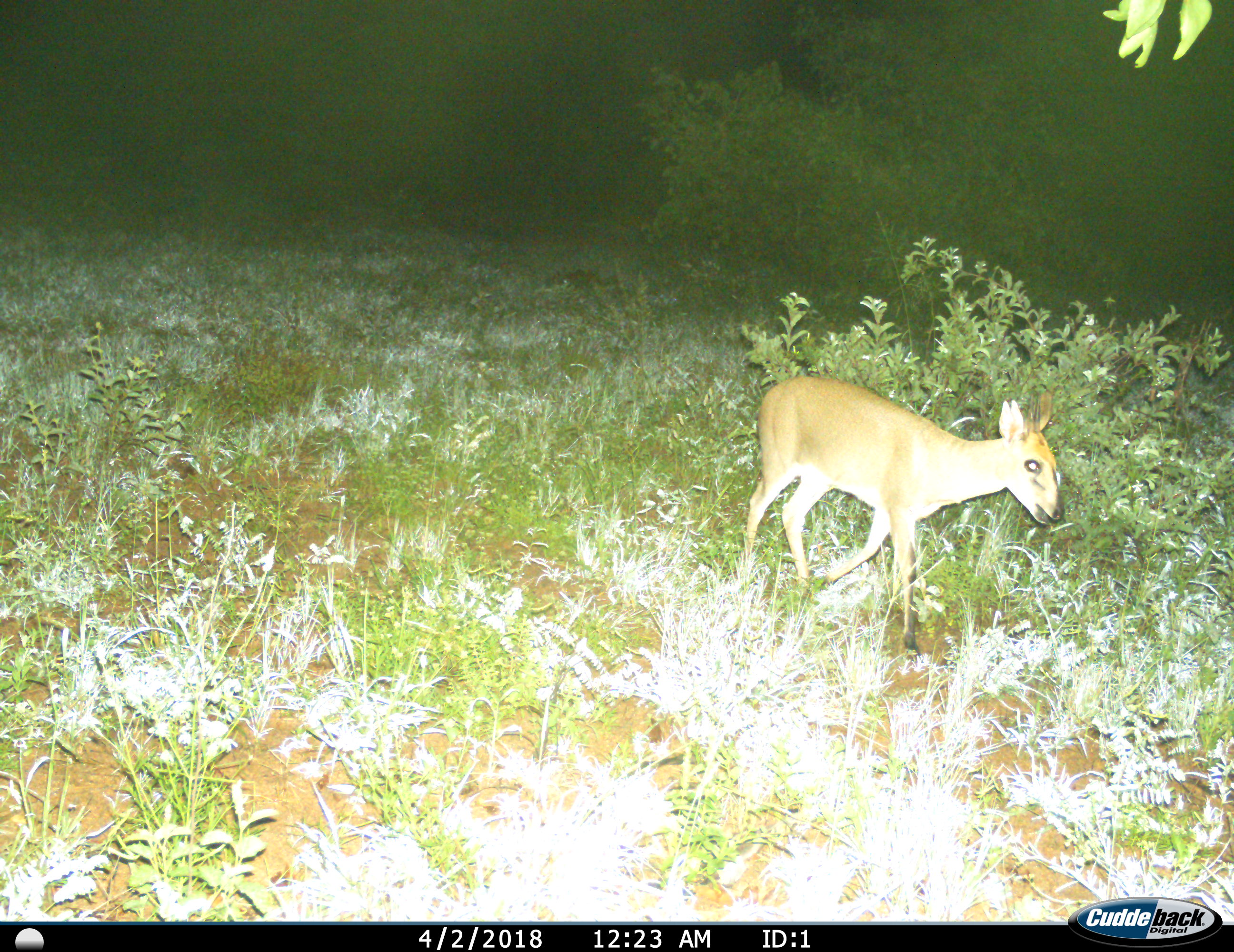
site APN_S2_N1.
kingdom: Animalia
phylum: Chordata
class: Mammalia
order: Artiodactyla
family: Bovidae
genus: Sylvicapra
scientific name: Sylvicapra grimmia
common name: common duiker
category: duikercommongrey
Duikercommongrey (common duiker) (Sylvicapra grimmia), count 1. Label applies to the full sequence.